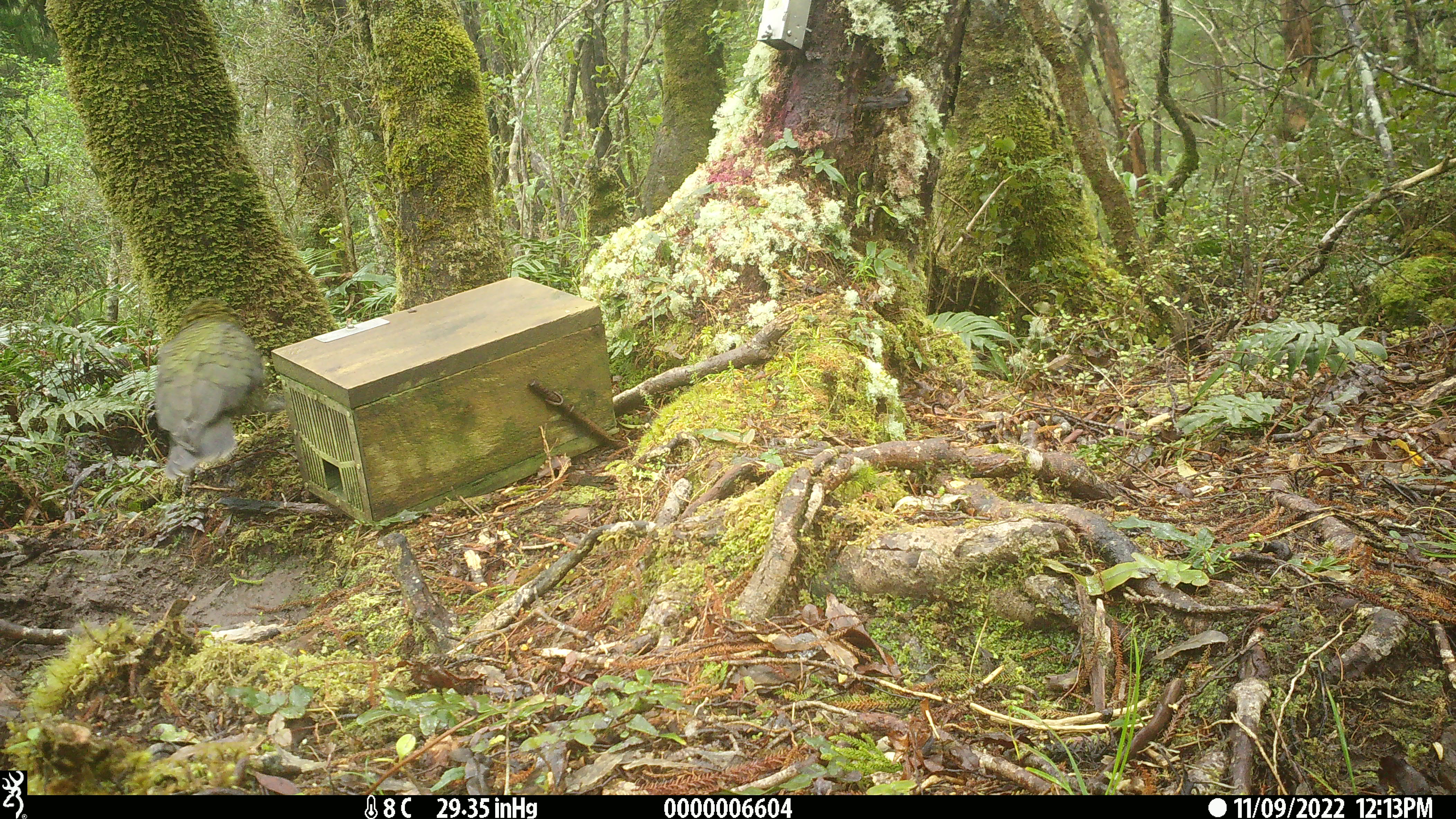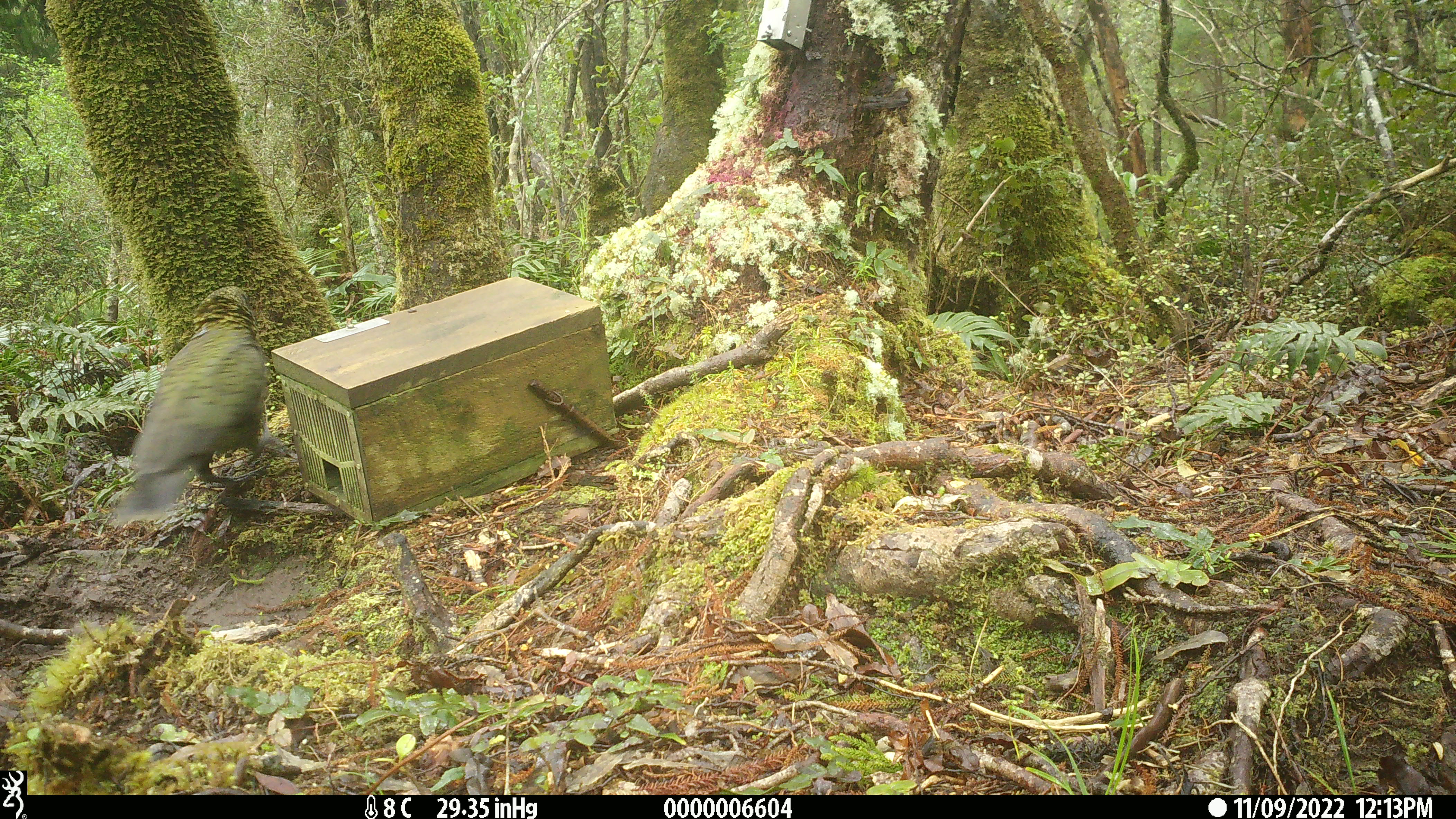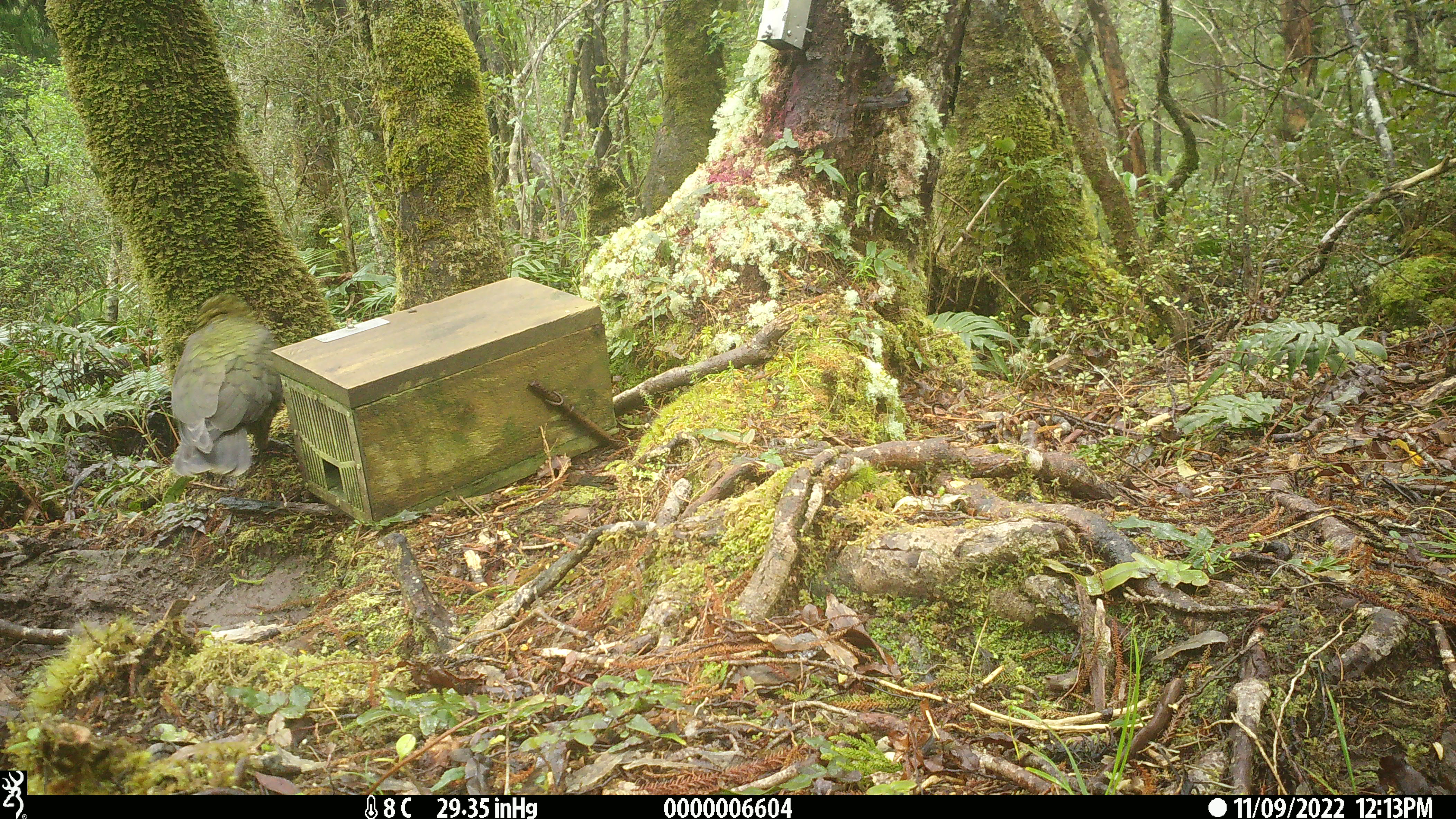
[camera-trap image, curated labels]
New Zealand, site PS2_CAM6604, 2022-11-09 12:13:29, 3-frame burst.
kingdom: Animalia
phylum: Chordata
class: Aves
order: Psittaciformes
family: Strigopidae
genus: Nestor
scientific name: Nestor notabilis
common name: kea